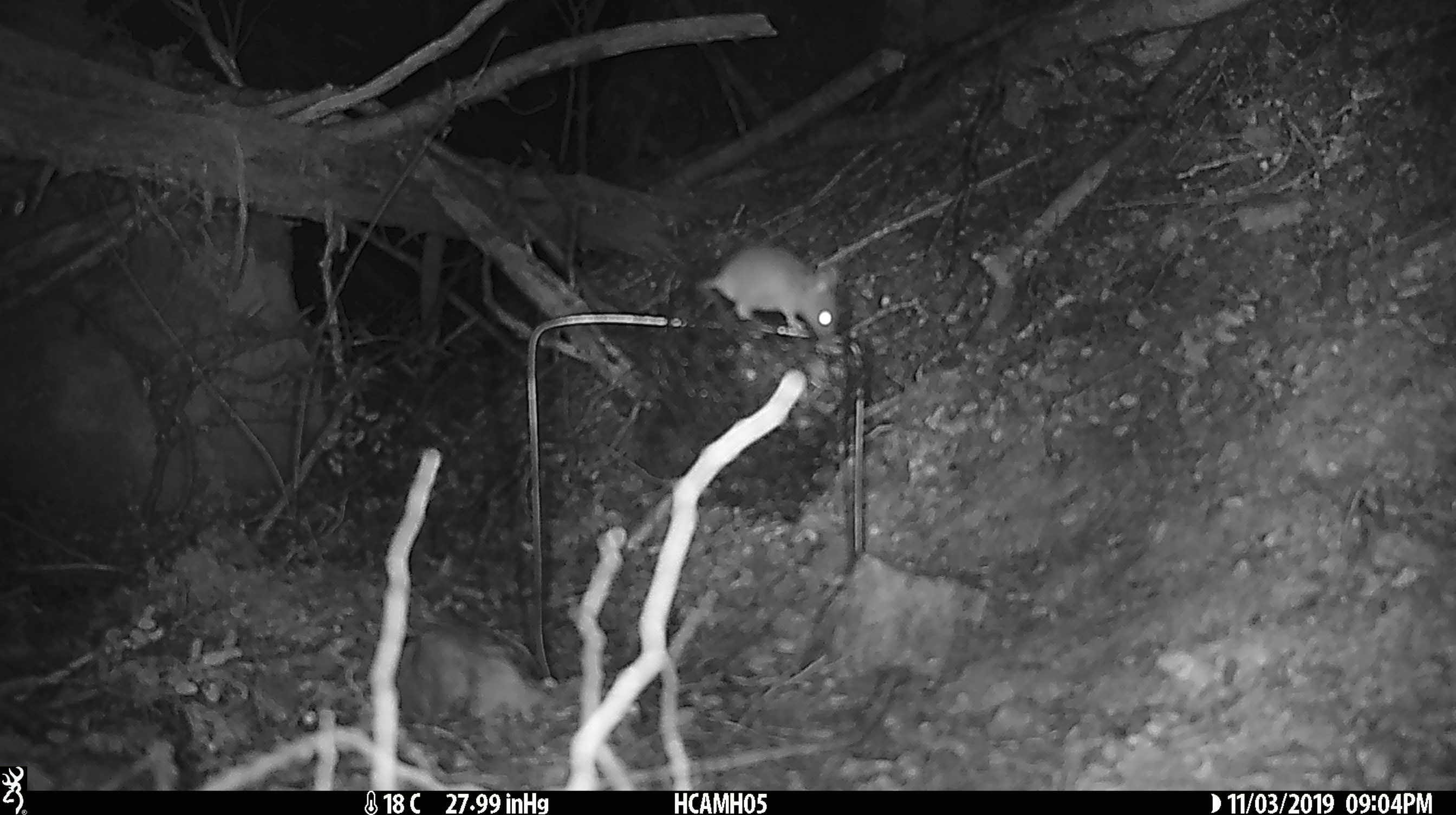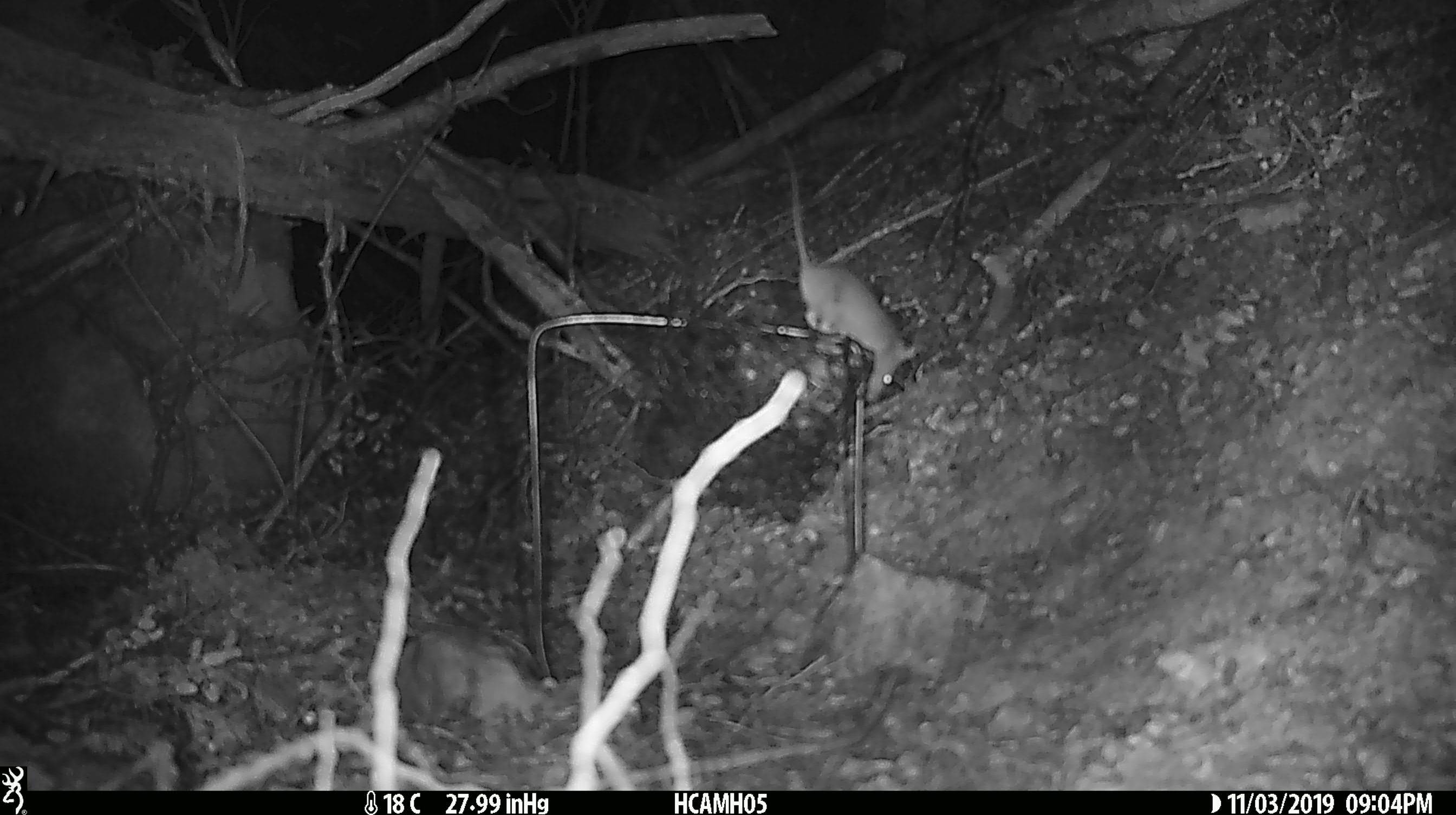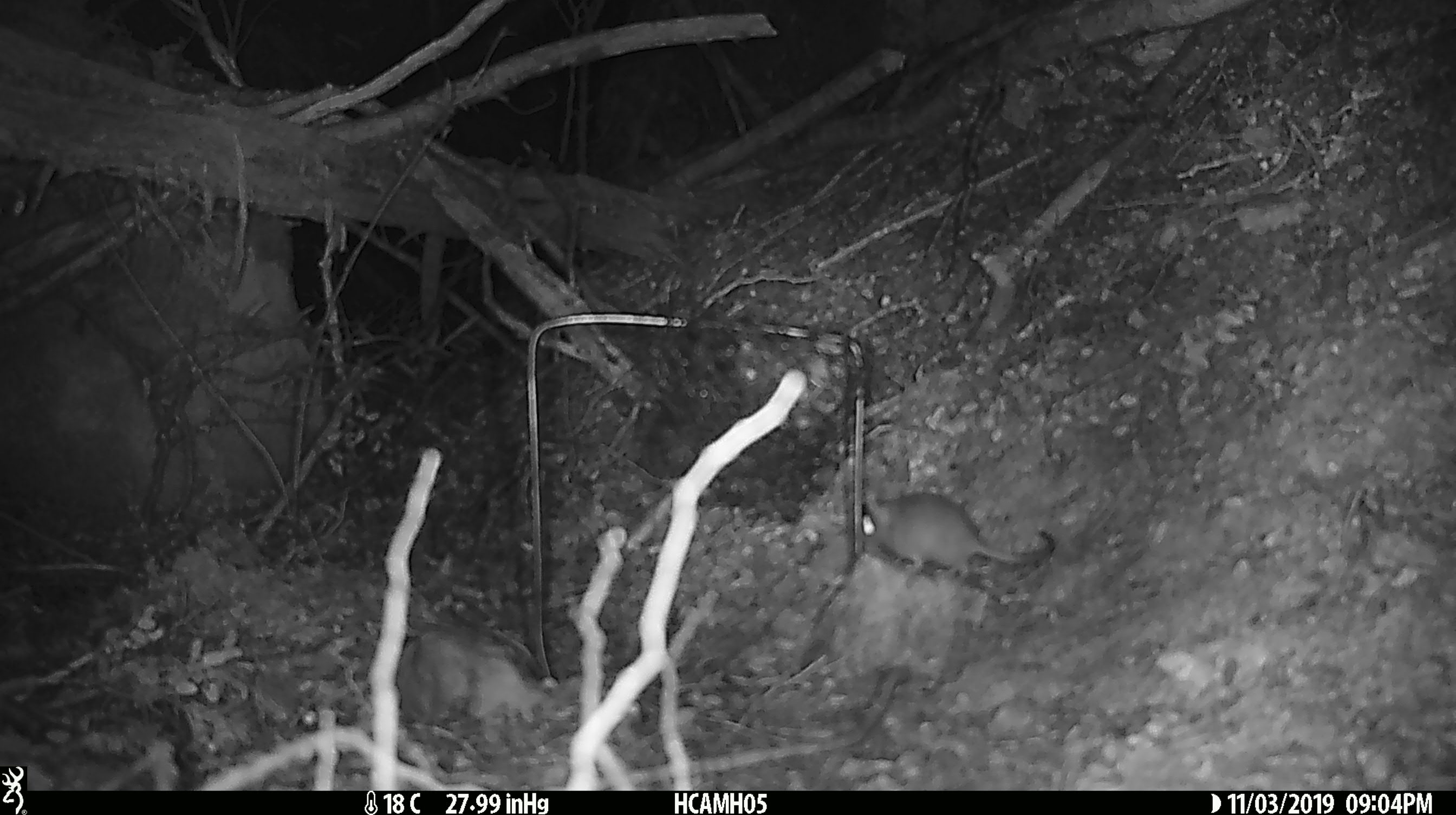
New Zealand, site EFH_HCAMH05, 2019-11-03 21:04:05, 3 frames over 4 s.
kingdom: Animalia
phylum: Chordata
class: Mammalia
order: Rodentia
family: Muridae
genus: Mus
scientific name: Mus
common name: mouse